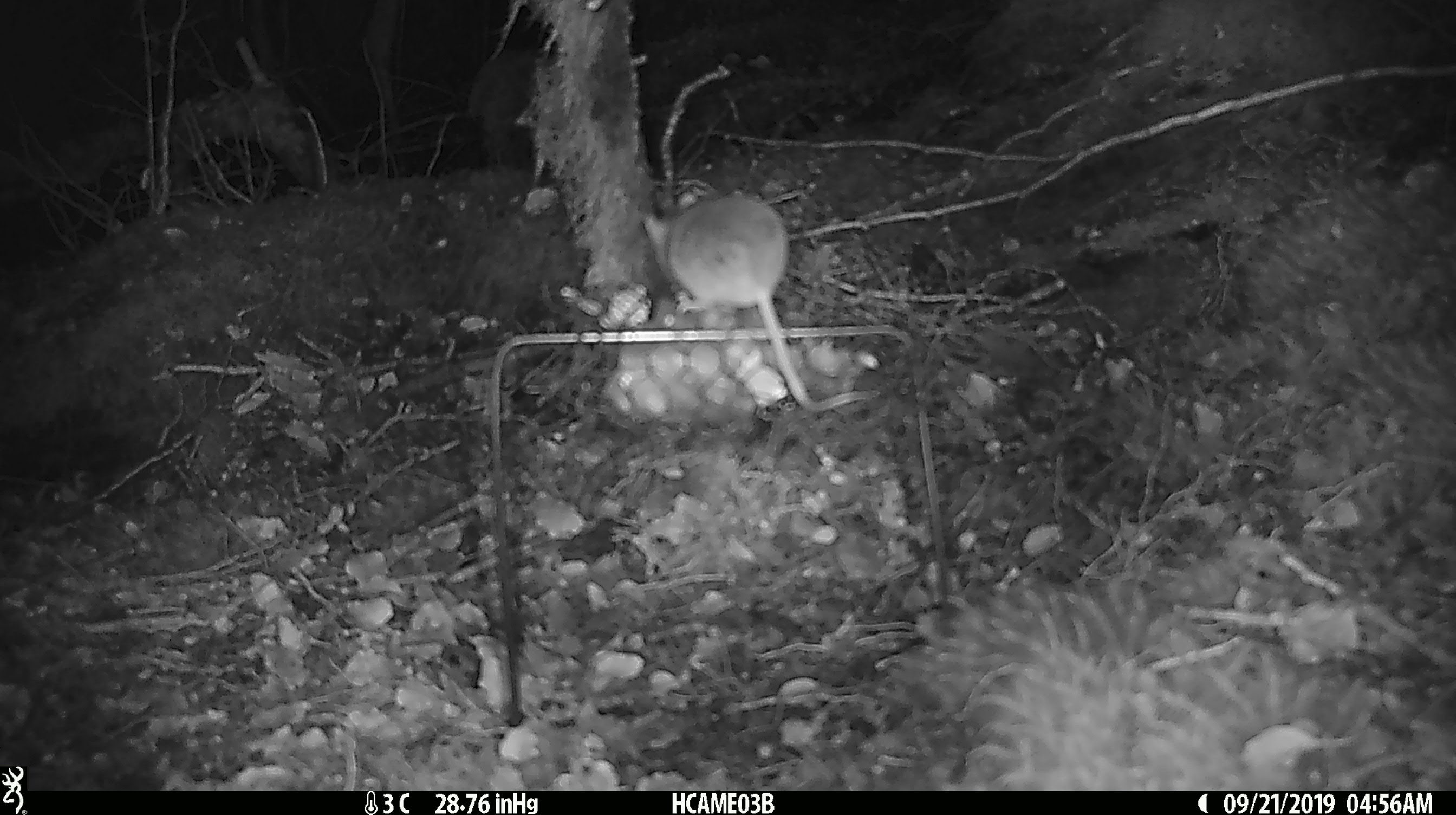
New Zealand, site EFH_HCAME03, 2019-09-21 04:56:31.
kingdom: Animalia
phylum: Chordata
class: Mammalia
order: Rodentia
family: Muridae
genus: Mus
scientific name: Mus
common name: mouse